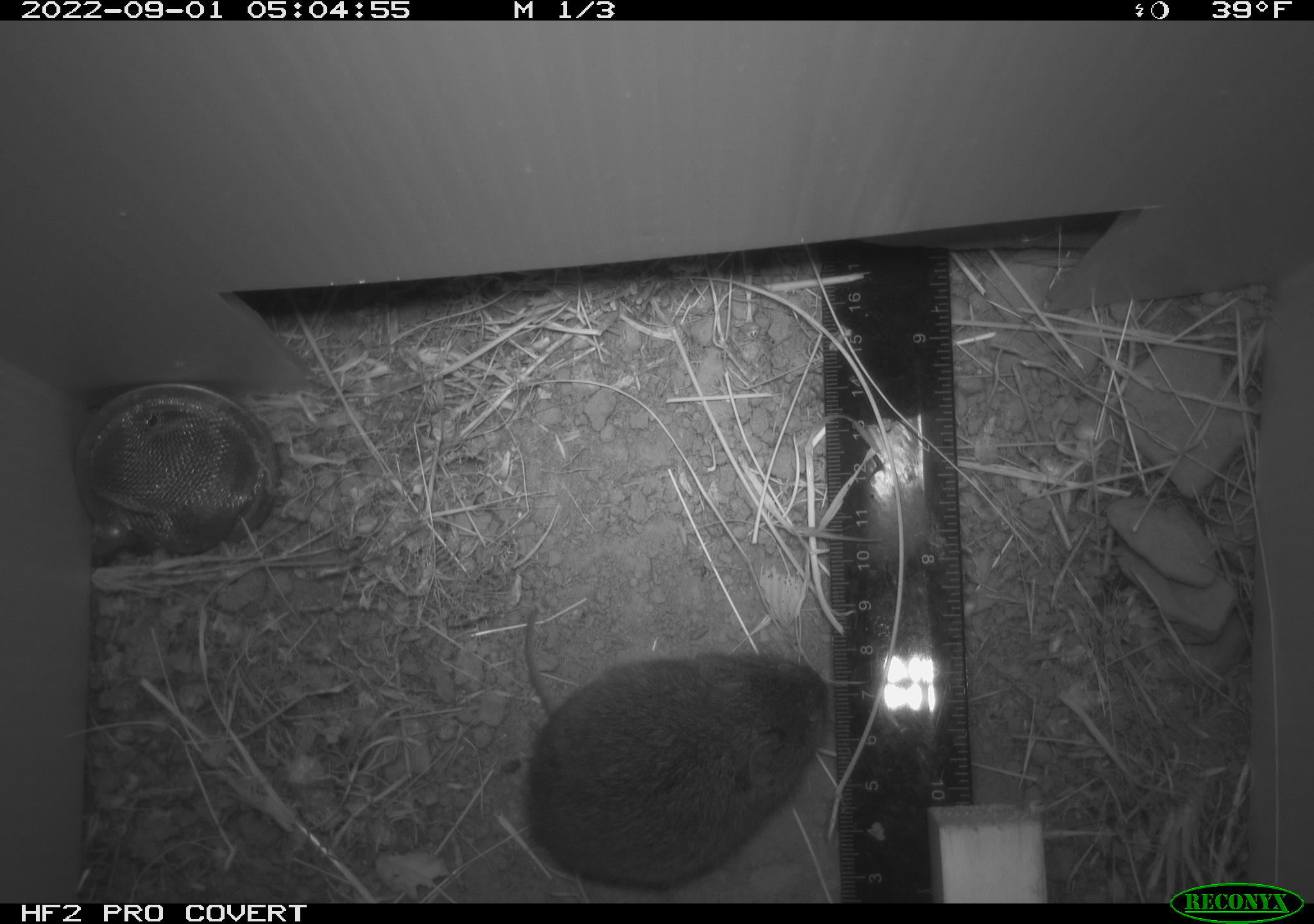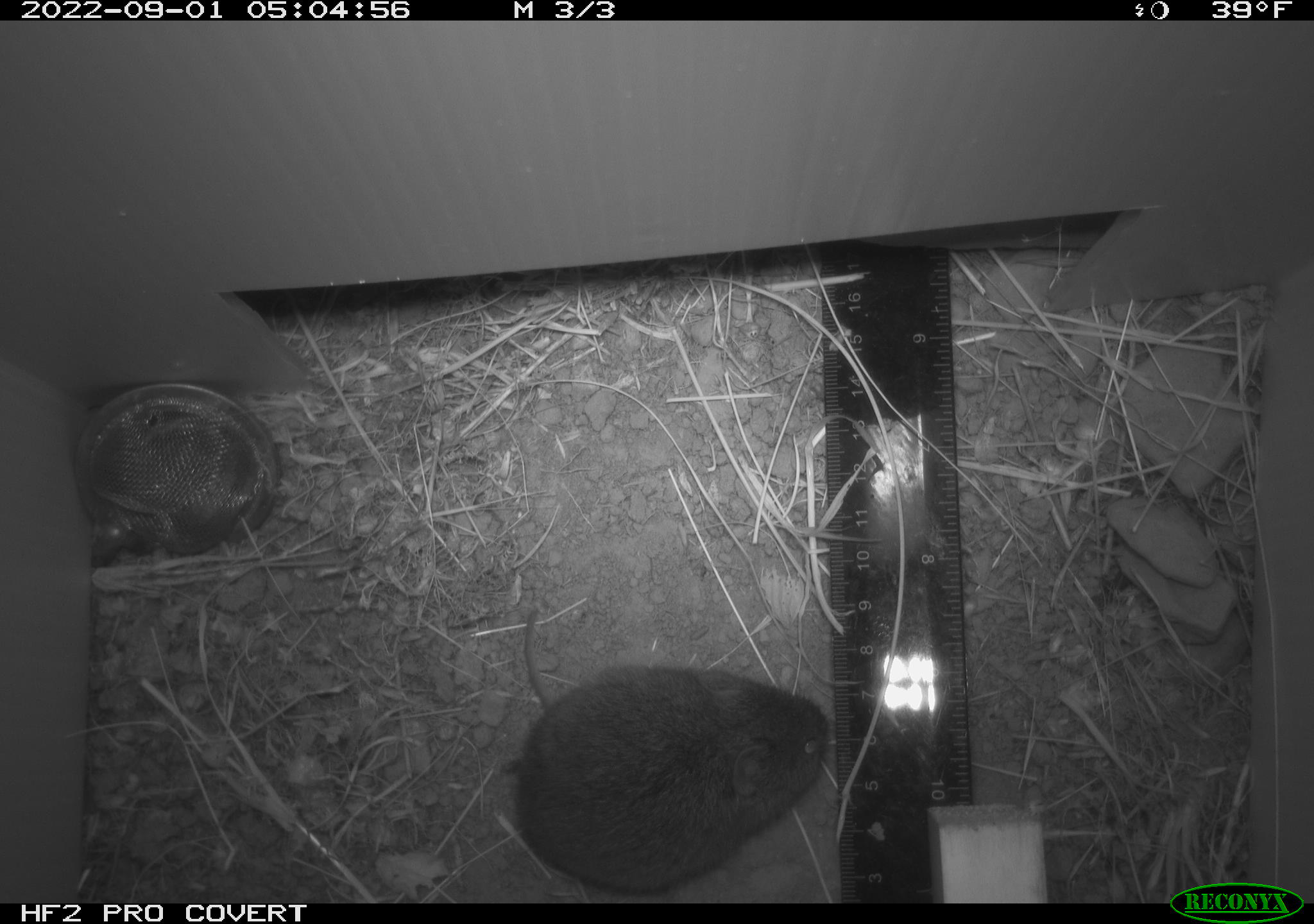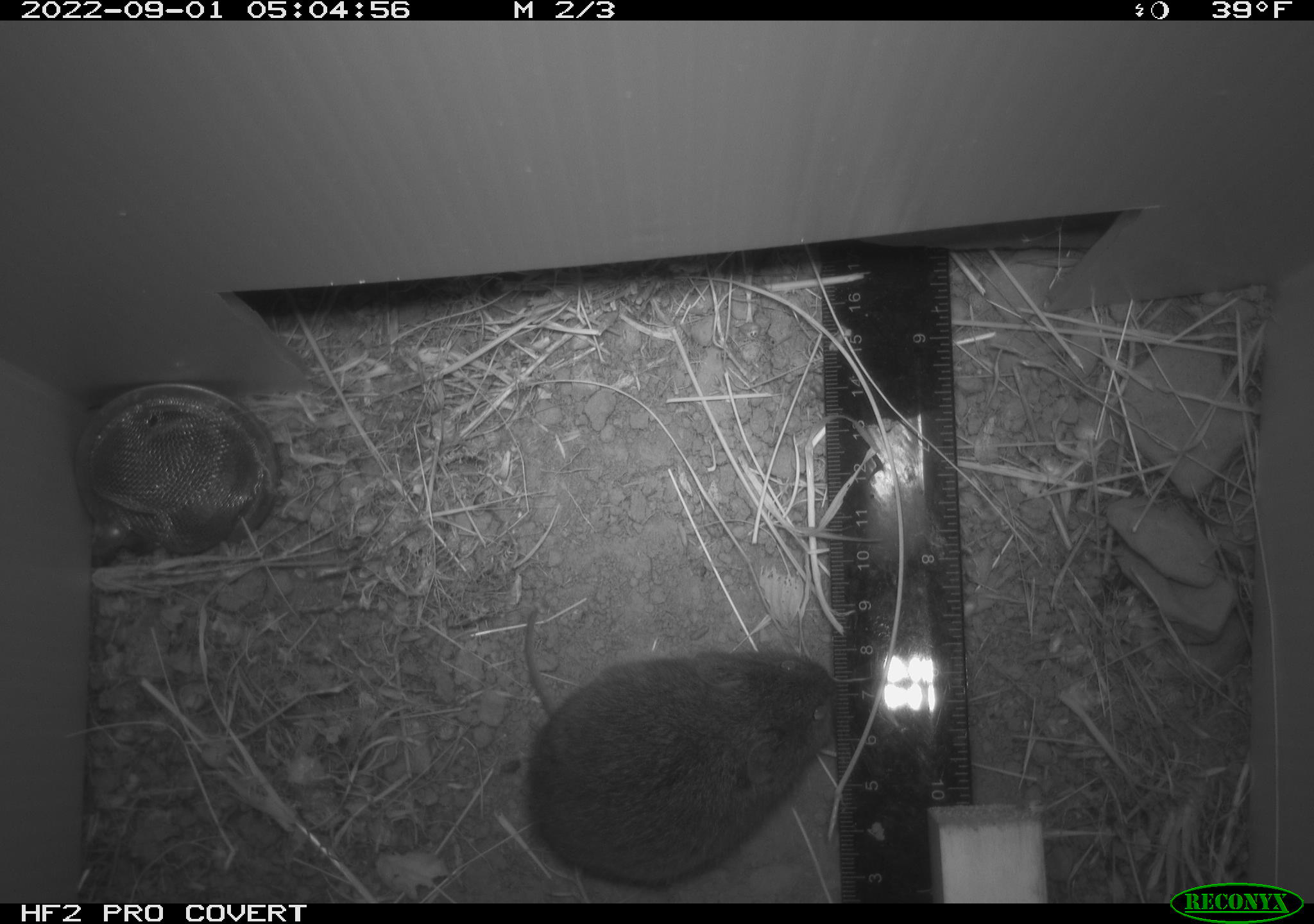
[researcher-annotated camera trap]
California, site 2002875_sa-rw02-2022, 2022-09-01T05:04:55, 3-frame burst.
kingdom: Animalia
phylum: Chordata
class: Mammalia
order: Rodentia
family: Cricetidae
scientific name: Arvicolinae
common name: voles, lemmings, and muskrats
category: arvicolinae subfamily